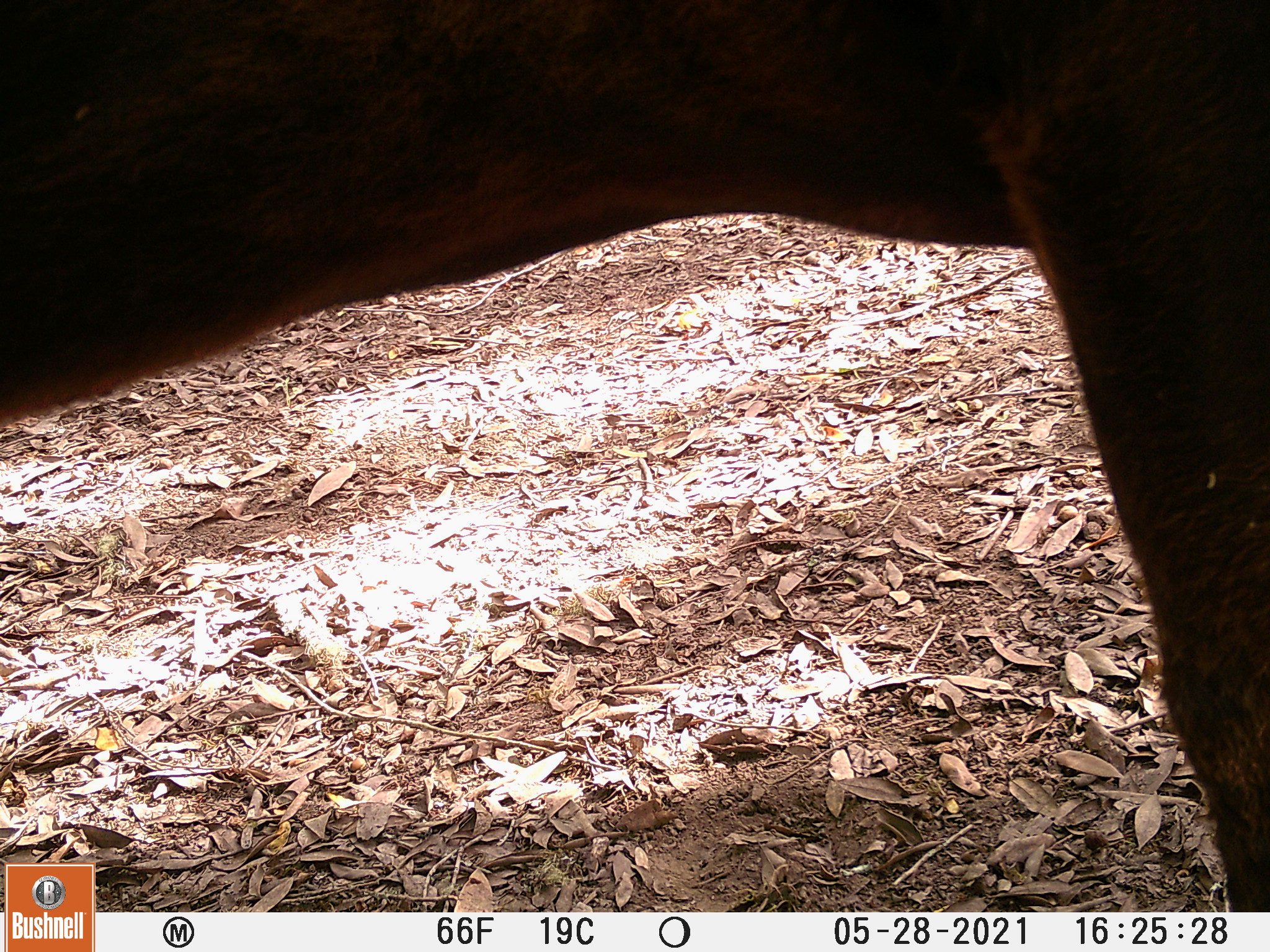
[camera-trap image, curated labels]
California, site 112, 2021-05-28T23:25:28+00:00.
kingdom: Animalia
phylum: Chordata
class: Mammalia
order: Artiodactyla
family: Bovidae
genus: Bos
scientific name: Bos taurus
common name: domestic cattle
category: cattle